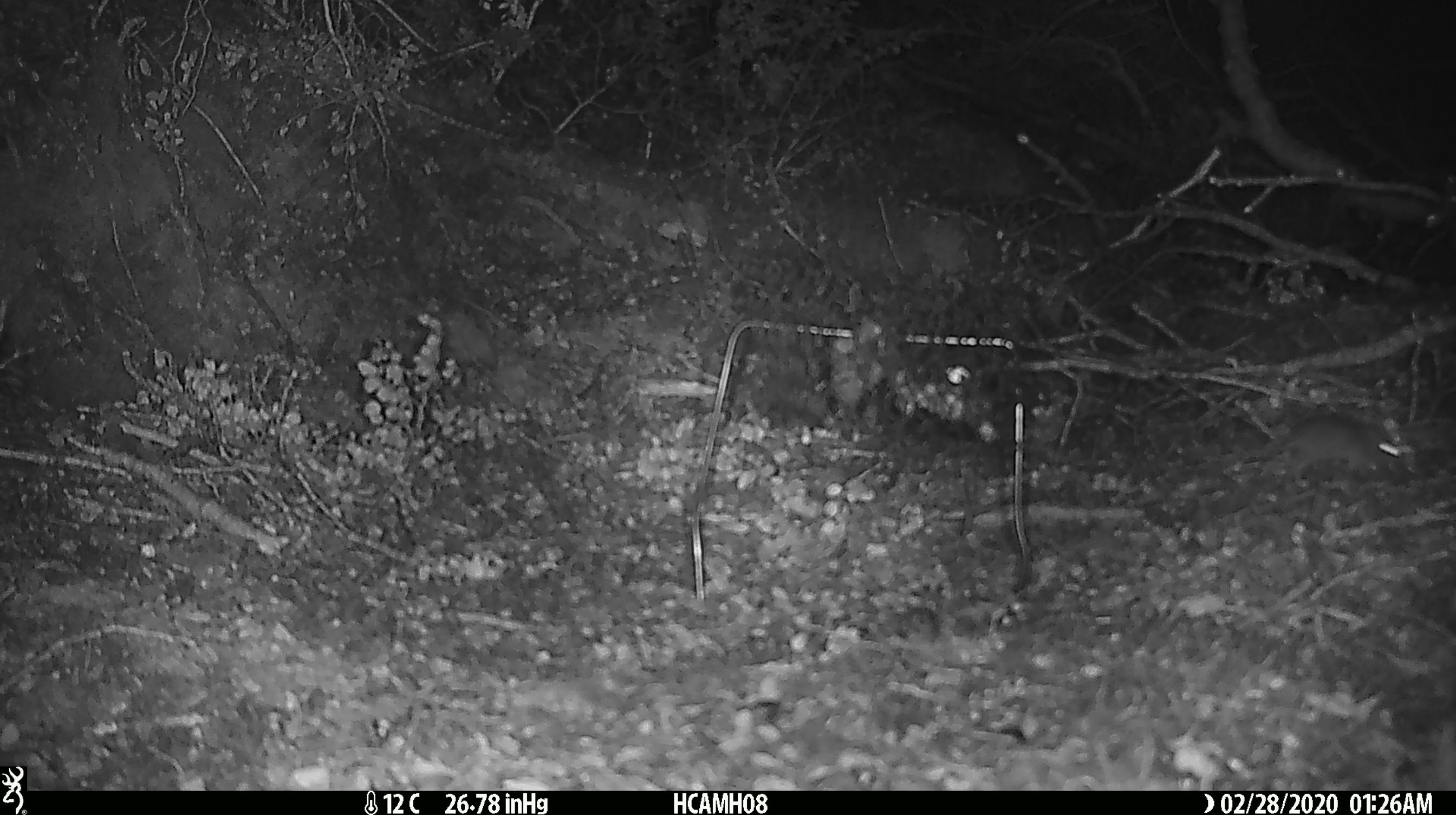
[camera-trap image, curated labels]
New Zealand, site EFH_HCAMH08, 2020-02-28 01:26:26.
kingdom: Animalia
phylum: Chordata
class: Mammalia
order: Rodentia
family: Muridae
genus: Mus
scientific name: Mus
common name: mouse